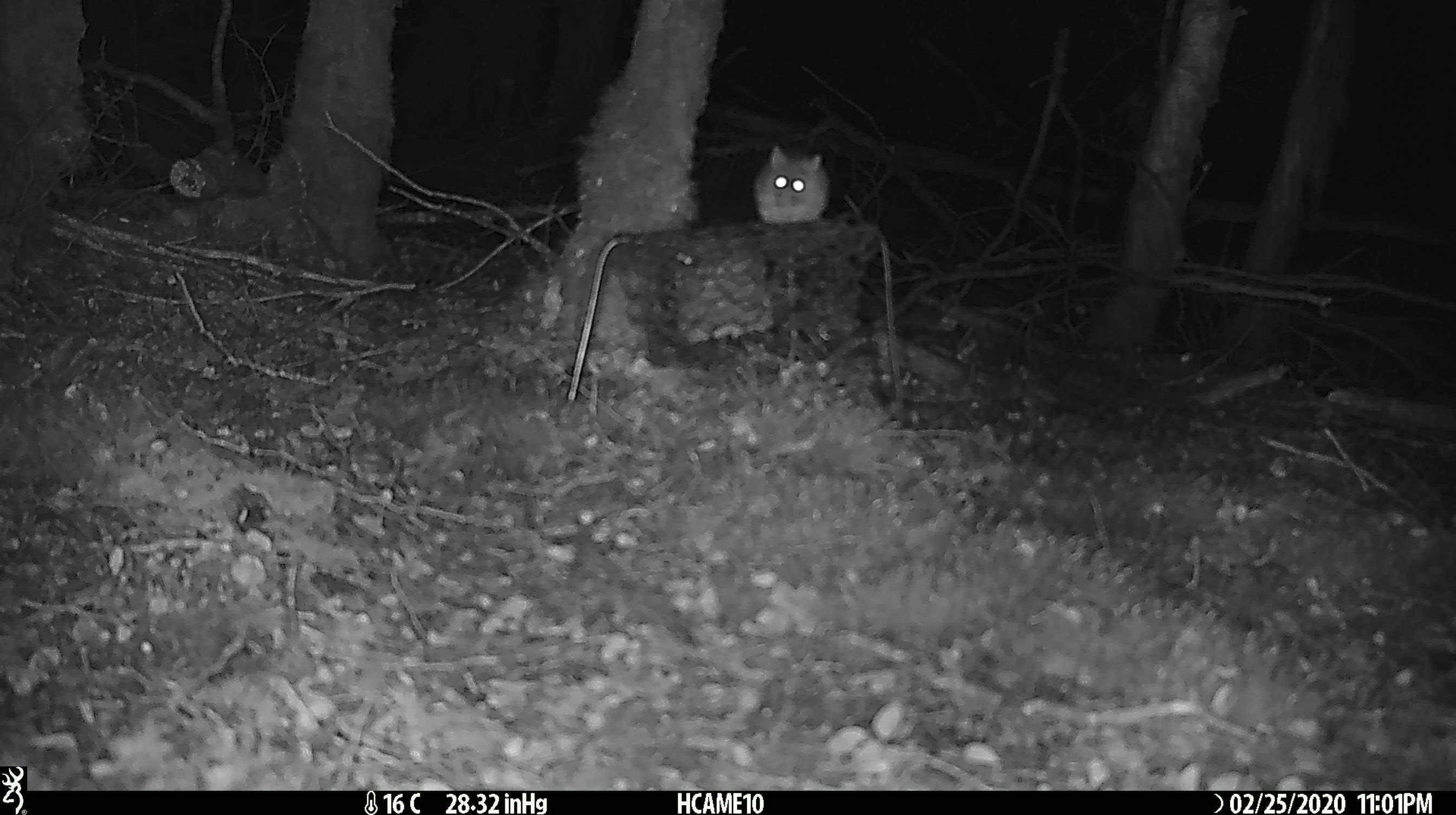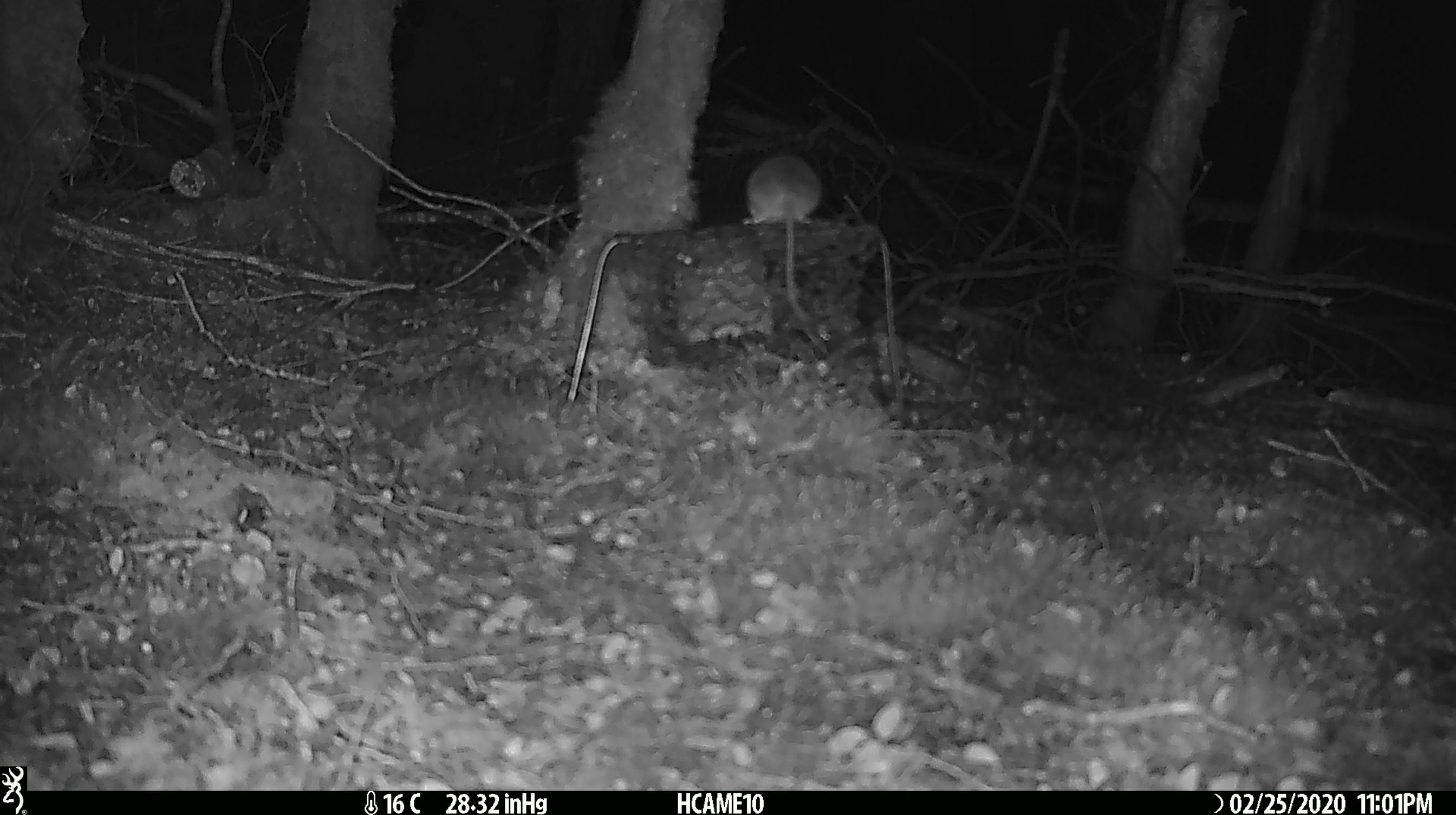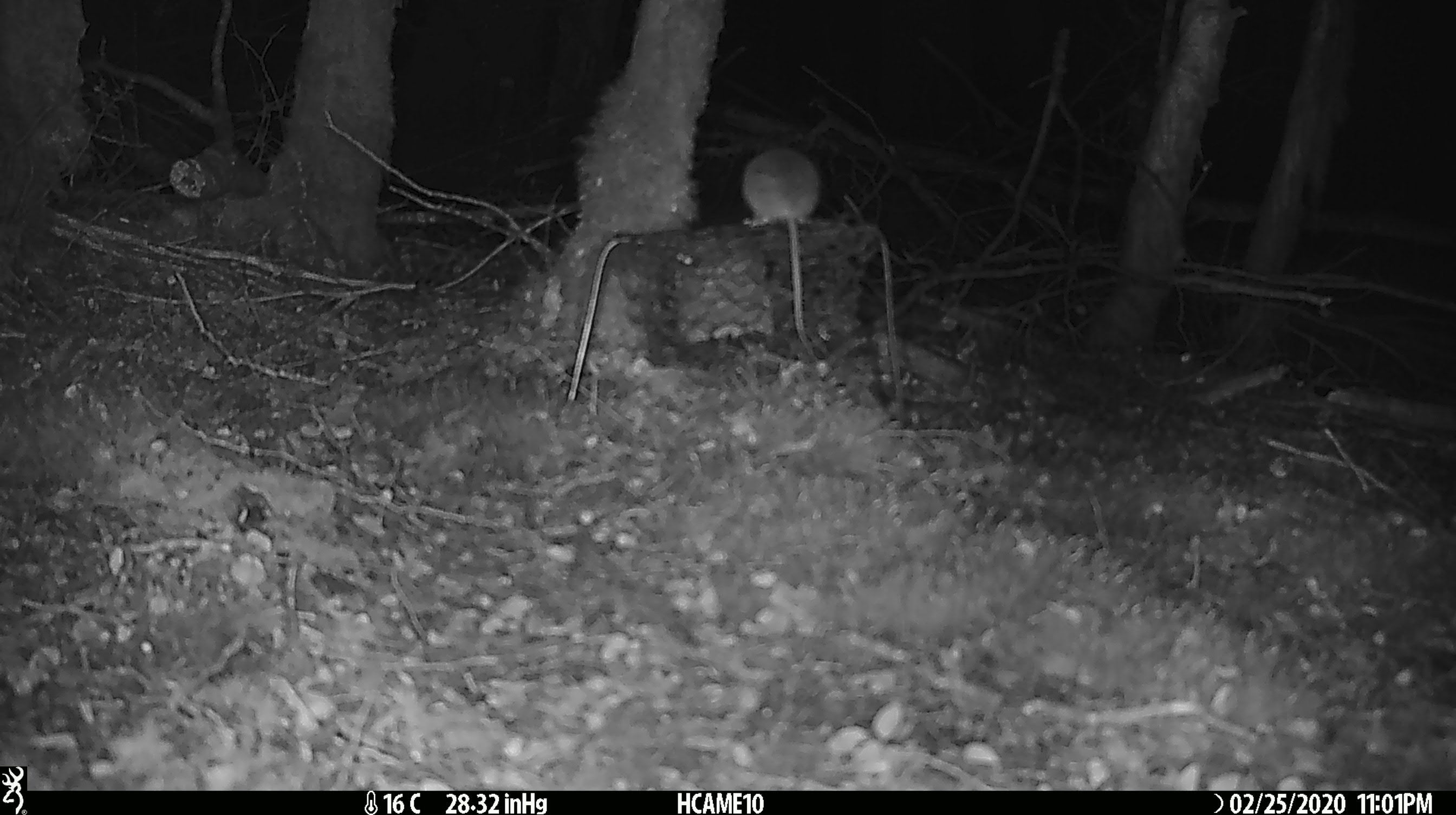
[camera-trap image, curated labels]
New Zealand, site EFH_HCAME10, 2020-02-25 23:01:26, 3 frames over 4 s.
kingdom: Animalia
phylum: Chordata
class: Mammalia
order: Rodentia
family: Muridae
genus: Mus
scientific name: Mus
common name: mouse